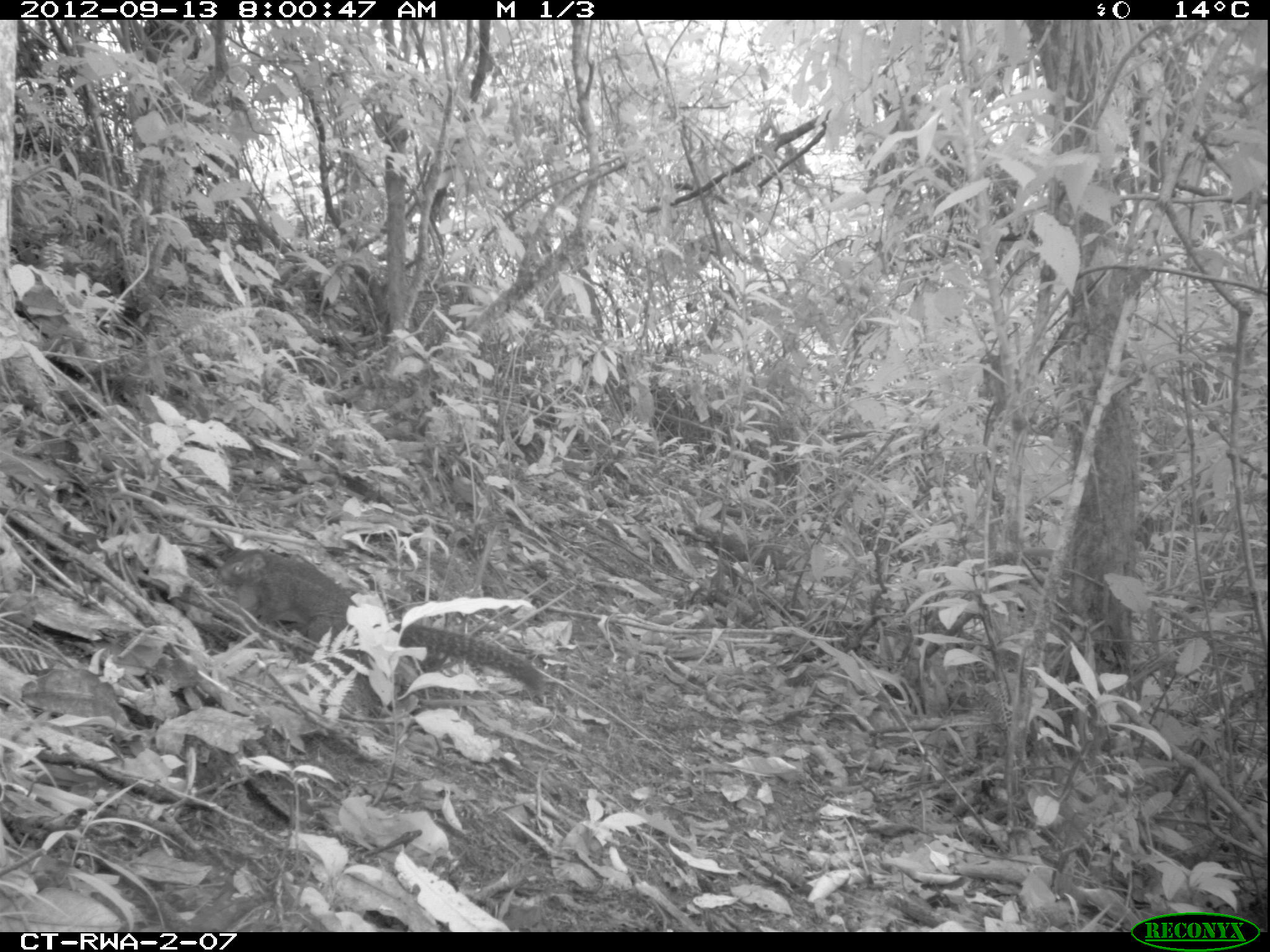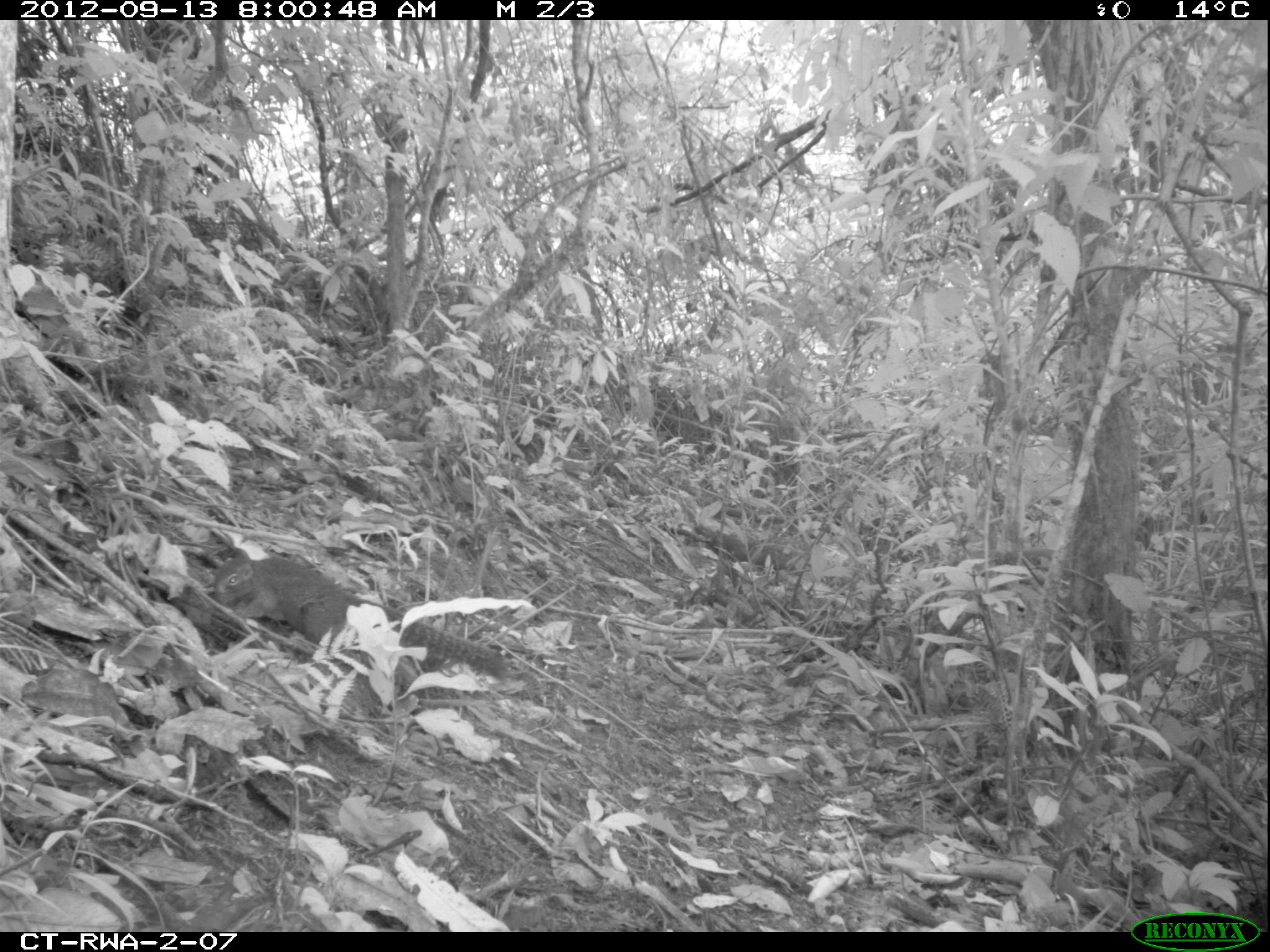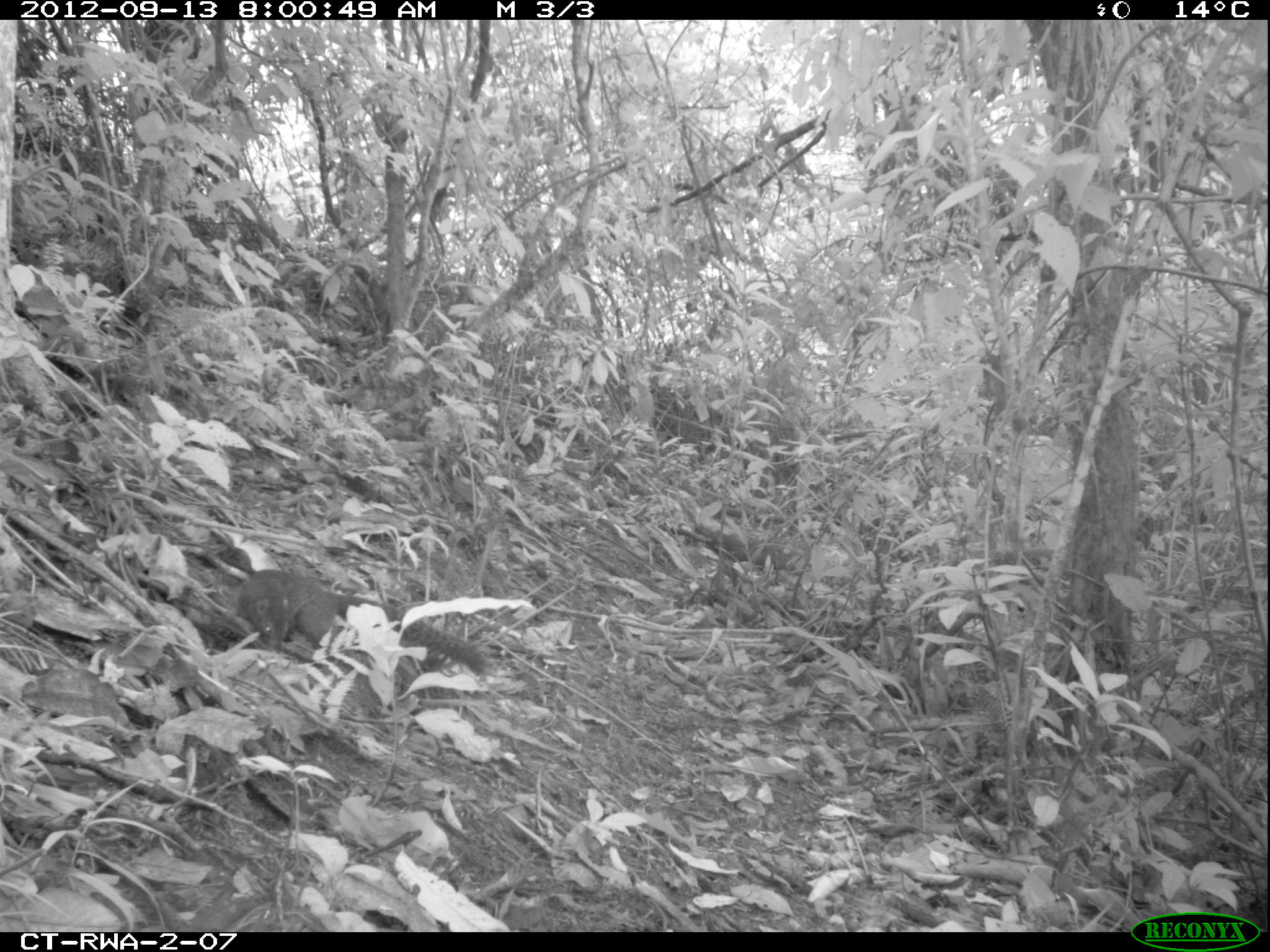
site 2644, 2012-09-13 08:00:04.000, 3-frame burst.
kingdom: Animalia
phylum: Chordata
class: Mammalia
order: Rodentia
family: Sciuridae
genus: Funisciurus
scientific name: Funisciurus carruthersi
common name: carruther's mountain squirrel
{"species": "Funisciurus carruthersi (carruther's mountain squirrel)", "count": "1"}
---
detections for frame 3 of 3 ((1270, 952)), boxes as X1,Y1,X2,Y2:
funisciurus carruthersi: 234,569,488,678